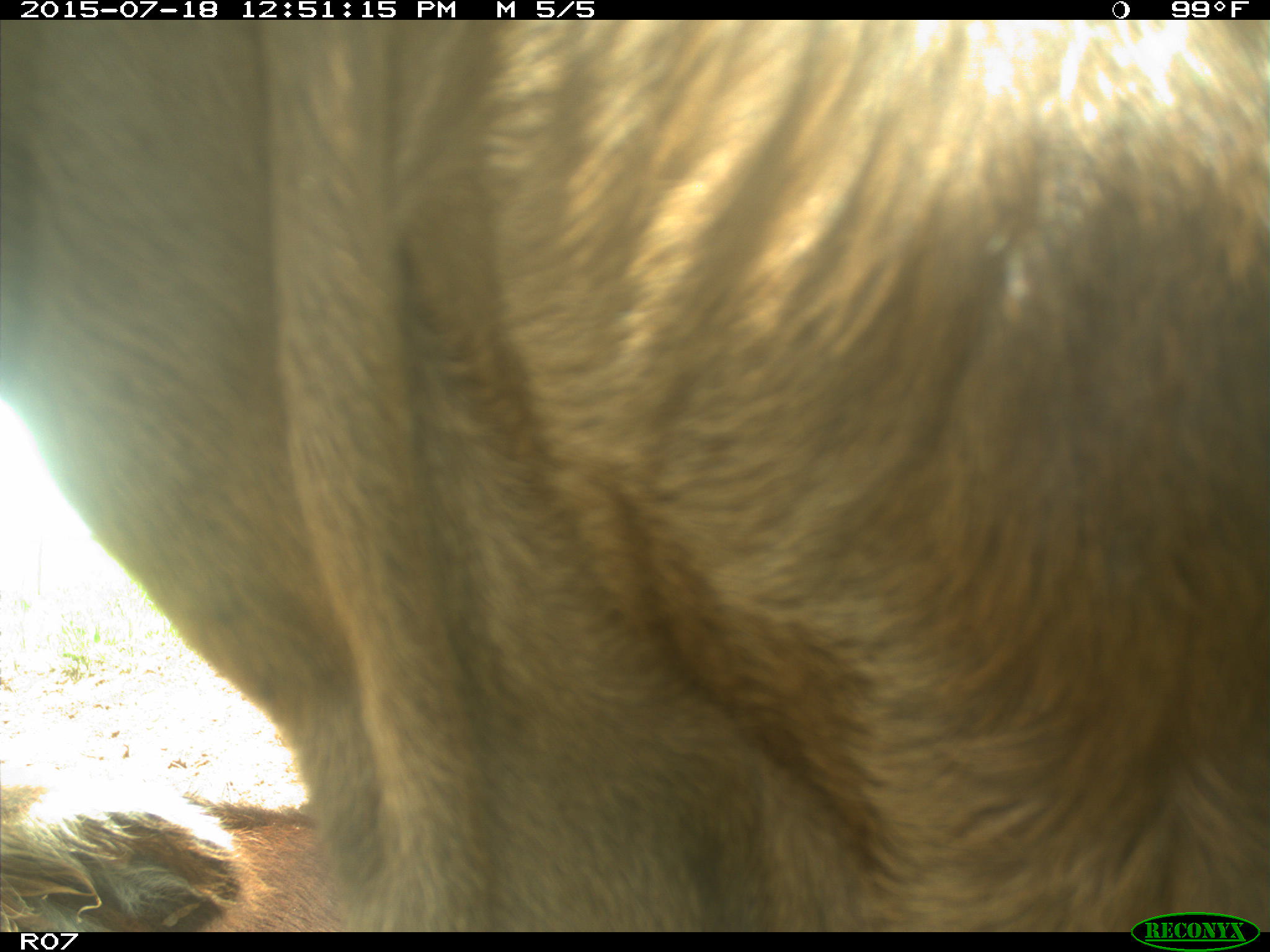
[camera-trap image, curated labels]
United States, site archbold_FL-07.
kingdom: Animalia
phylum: Chordata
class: Mammalia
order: Artiodactyla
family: Bovidae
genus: Bos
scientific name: Bos taurus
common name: domestic cow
Bos taurus (domestic cow).